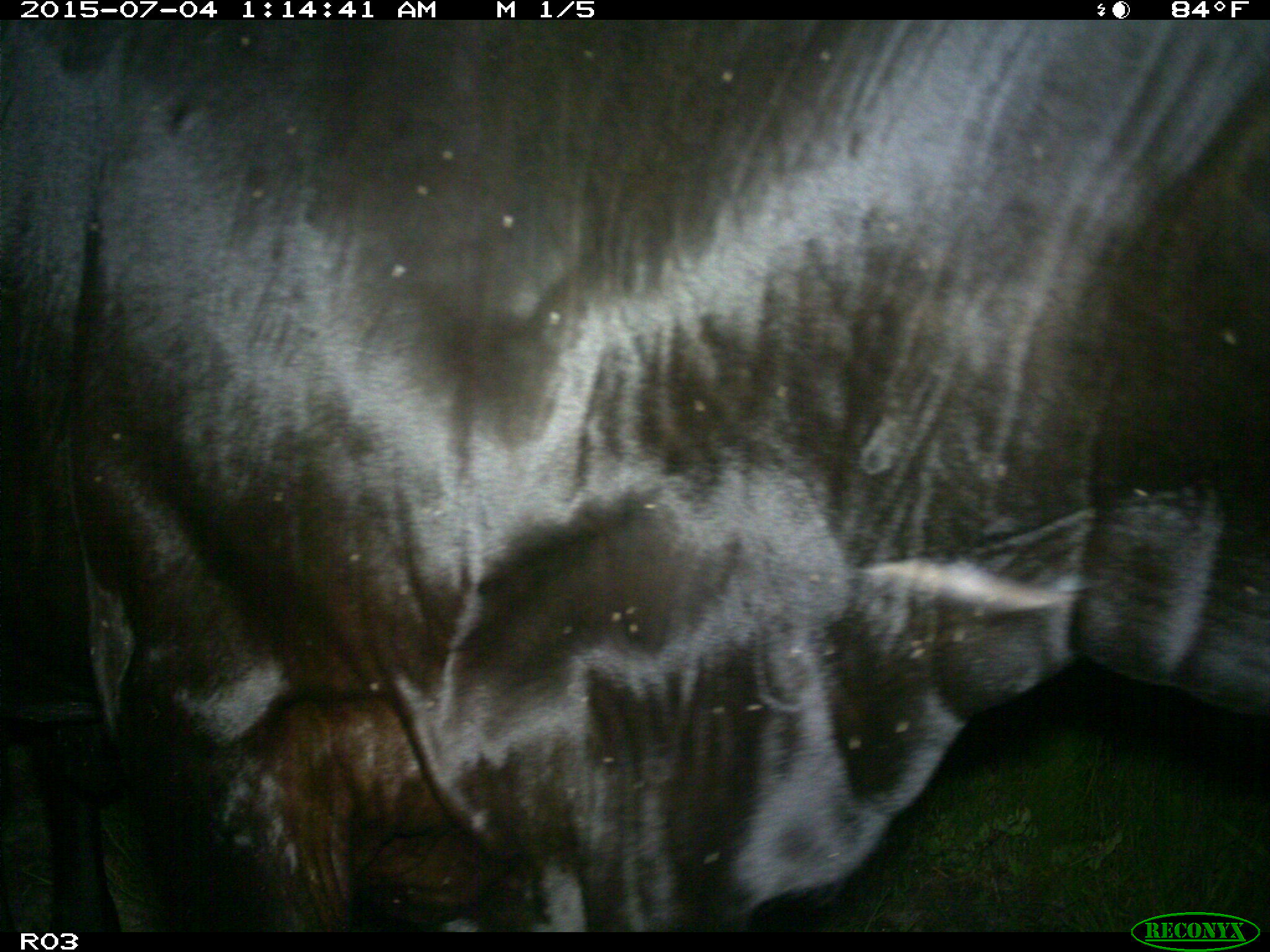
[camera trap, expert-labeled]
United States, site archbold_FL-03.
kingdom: Animalia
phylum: Chordata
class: Mammalia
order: Artiodactyla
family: Bovidae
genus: Bos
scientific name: Bos taurus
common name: domestic cow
Bos taurus (domestic cow).